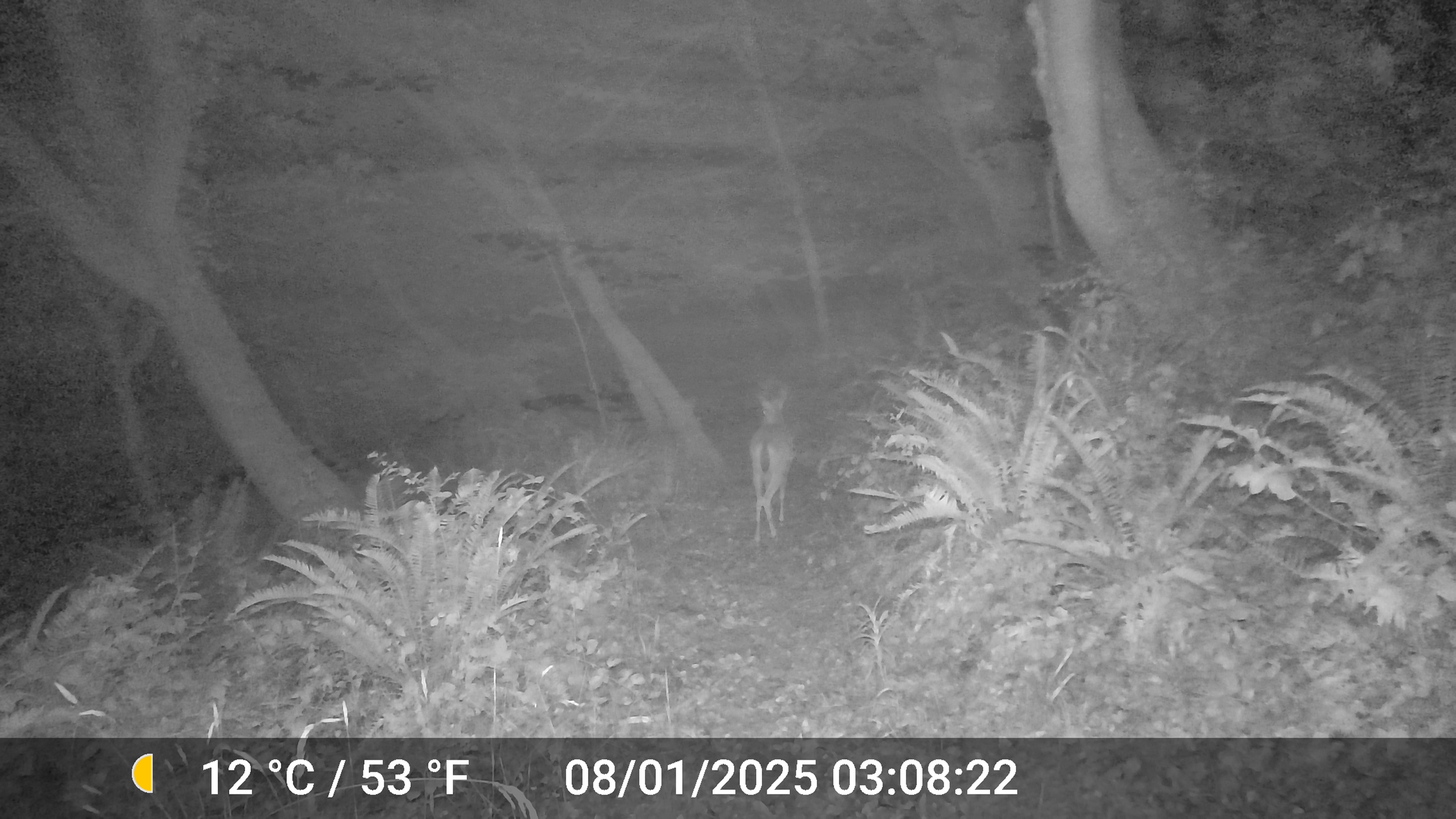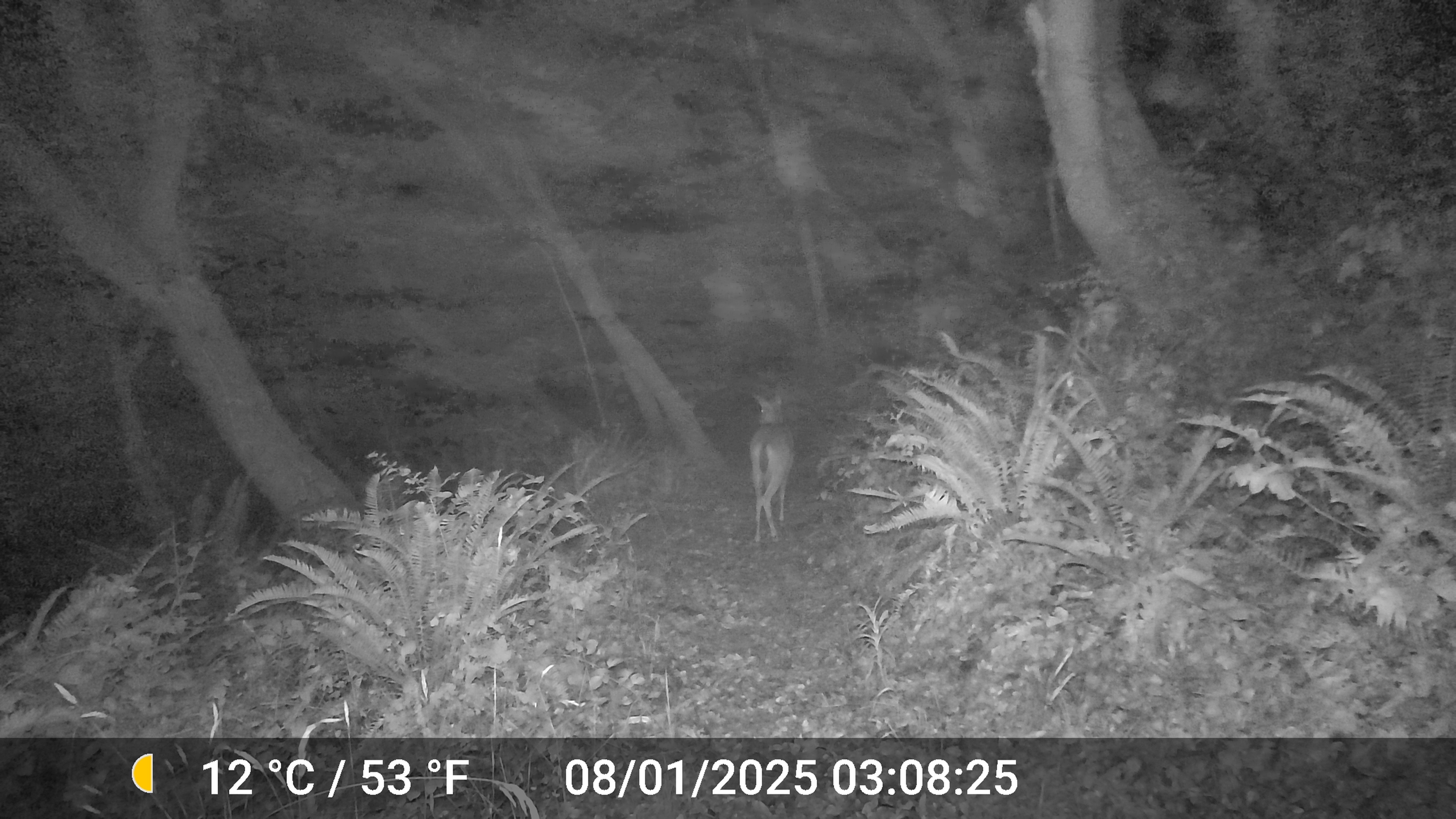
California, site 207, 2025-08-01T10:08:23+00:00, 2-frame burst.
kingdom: Animalia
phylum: Chordata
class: Mammalia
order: Artiodactyla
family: Cervidae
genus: Odocoileus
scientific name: Odocoileus hemionus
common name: mule deer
Mule deer (Odocoileus hemionus).